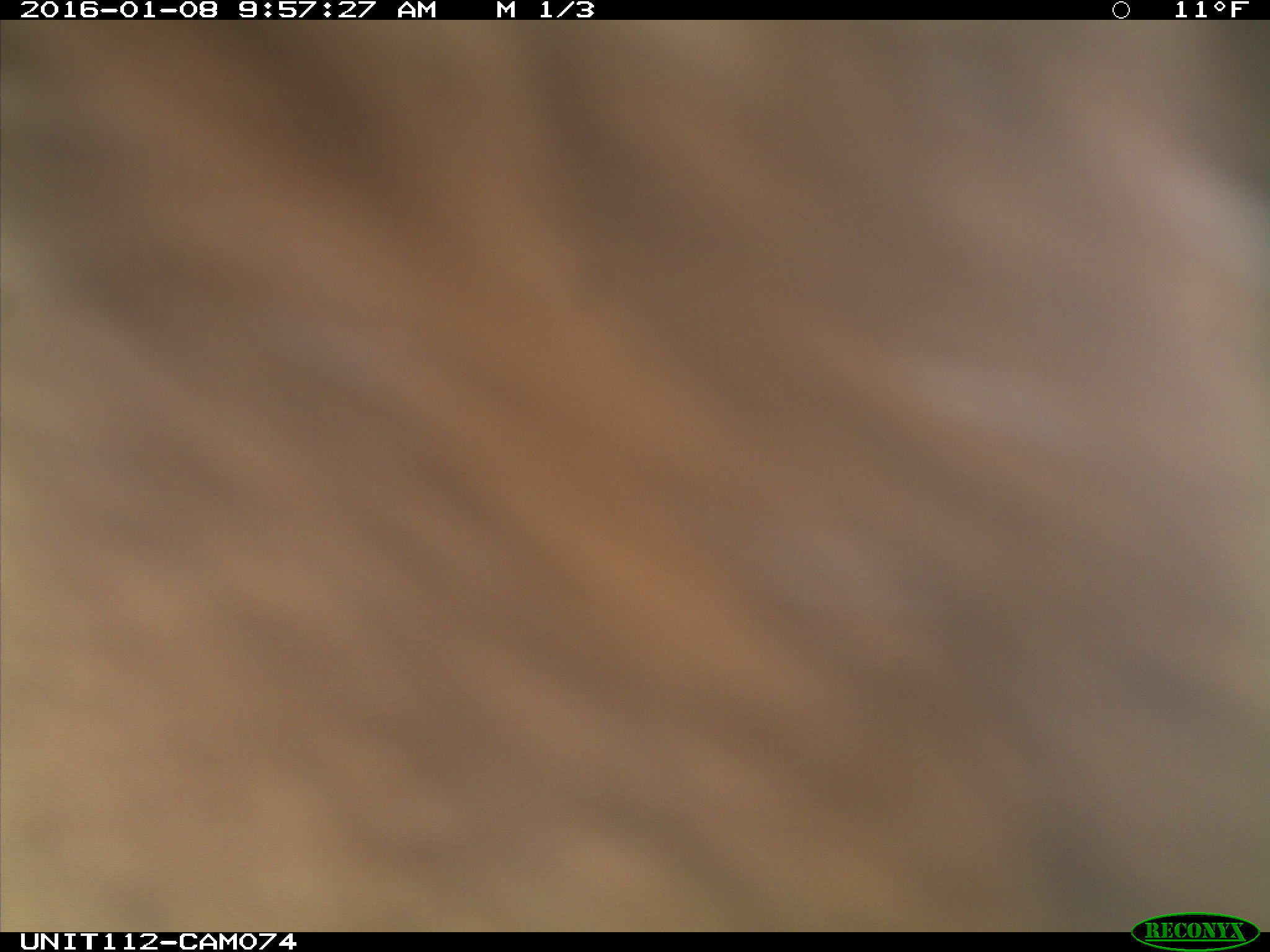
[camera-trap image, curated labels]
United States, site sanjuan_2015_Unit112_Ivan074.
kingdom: Animalia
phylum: Chordata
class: Mammalia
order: Artiodactyla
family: Cervidae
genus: Cervus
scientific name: Cervus elaphus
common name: red deer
Cervus elaphus (red deer).